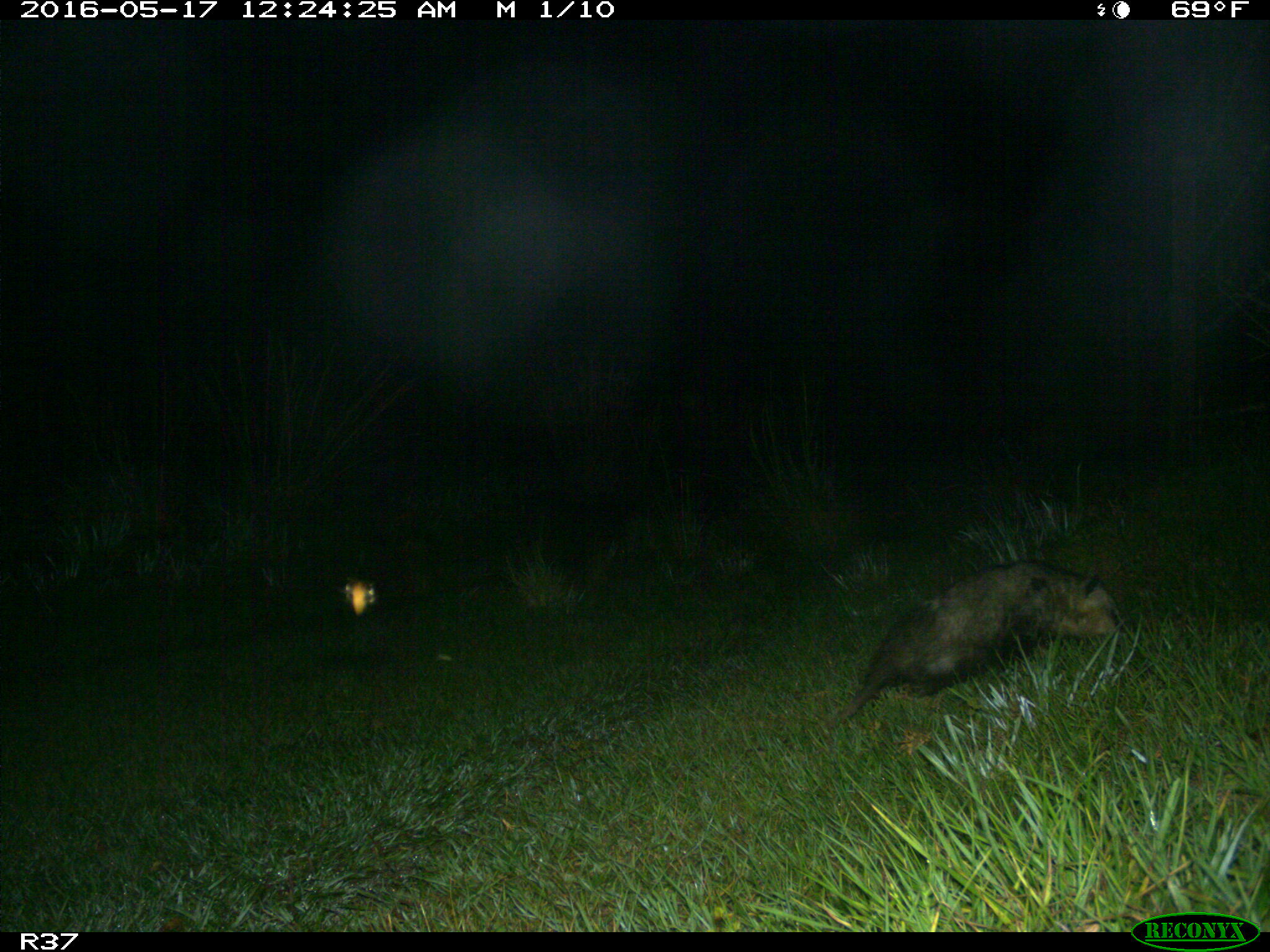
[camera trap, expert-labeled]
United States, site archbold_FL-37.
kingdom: Animalia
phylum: Chordata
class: Mammalia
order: Didelphimorphia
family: Didelphidae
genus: Didelphis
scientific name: Didelphis virginiana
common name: virginia opossum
Didelphis virginiana (virginia opossum).